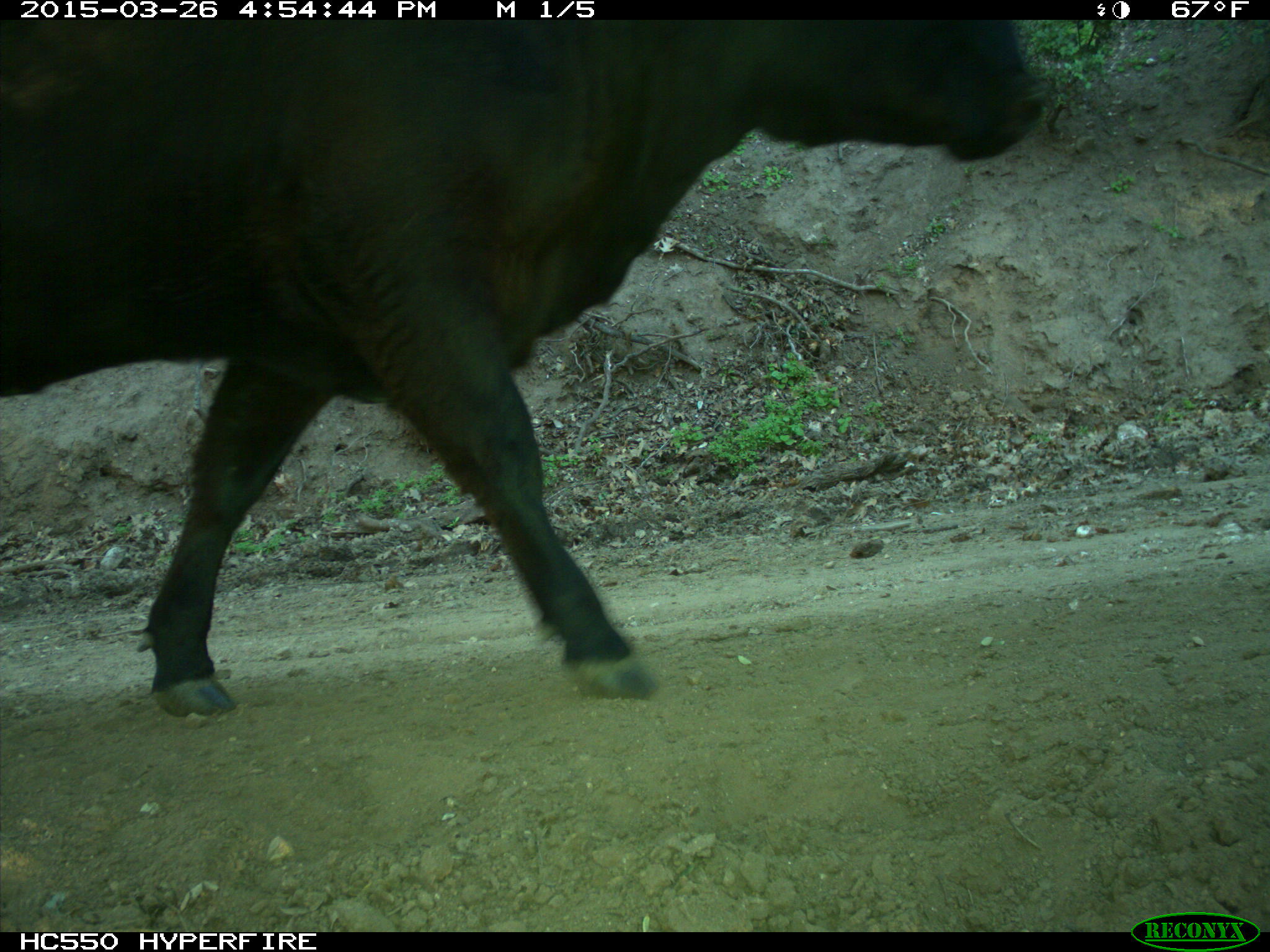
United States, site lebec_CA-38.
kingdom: Animalia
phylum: Chordata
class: Mammalia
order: Artiodactyla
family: Bovidae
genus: Bos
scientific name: Bos taurus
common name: domestic cow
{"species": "Bos taurus (domestic cow)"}